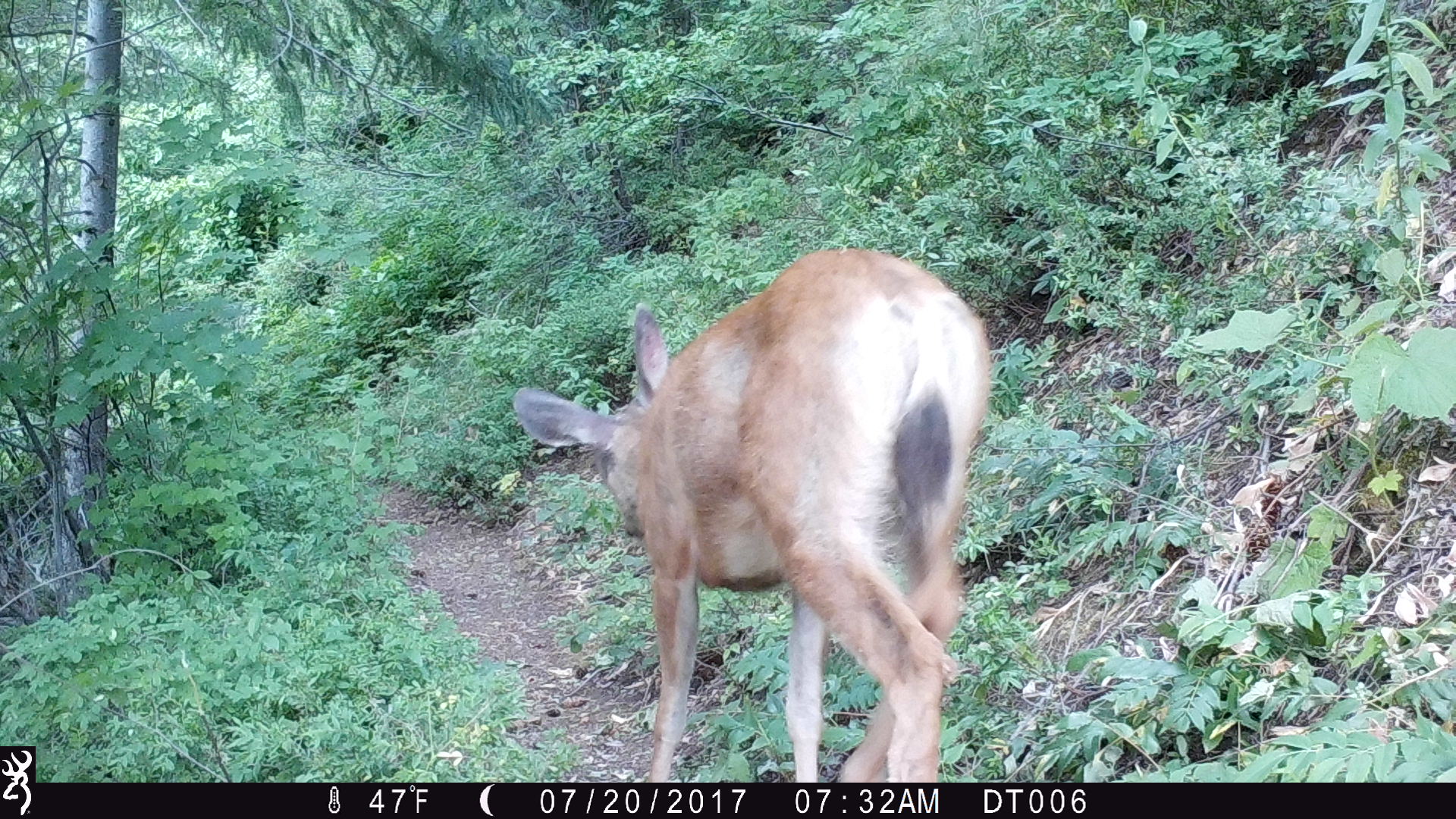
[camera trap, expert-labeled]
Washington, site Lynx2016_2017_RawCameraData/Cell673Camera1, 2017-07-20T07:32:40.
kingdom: Animalia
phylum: Chordata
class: Mammalia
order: Artiodactyla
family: Cervidae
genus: Odocoileus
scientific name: Odocoileus hemionus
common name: mule deer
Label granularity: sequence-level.